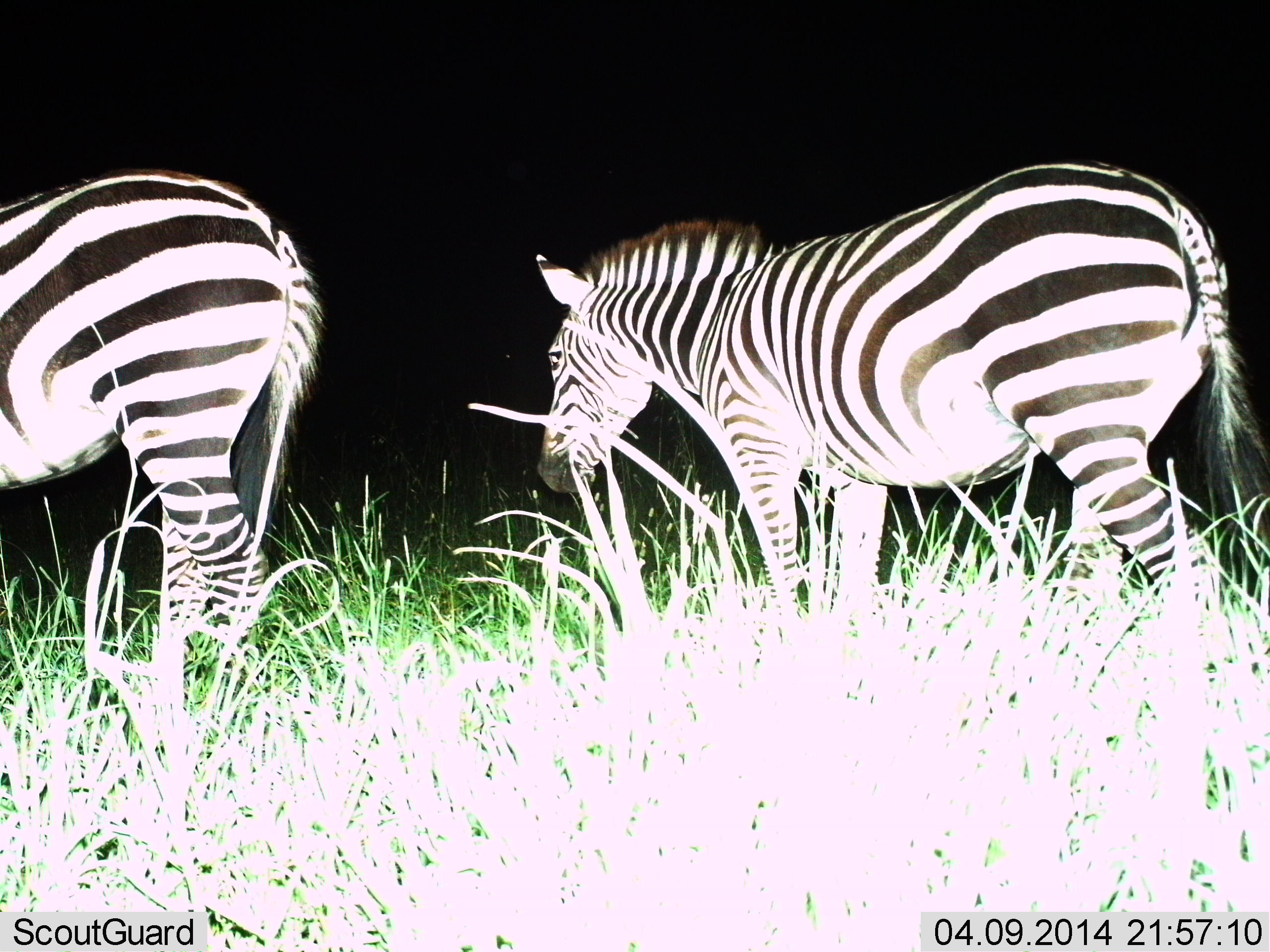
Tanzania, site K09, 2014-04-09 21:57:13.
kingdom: Animalia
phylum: Chordata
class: Mammalia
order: Perissodactyla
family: Equidae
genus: Equus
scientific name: Equus quagga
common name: plains zebra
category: zebra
Zebra (plains zebra) (Equus quagga), count 2. Behavior (volunteer vote fractions): standing 91%, resting 0%, moving 9%, interacting 0%. Young present (vote fraction): 0%. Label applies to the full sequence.